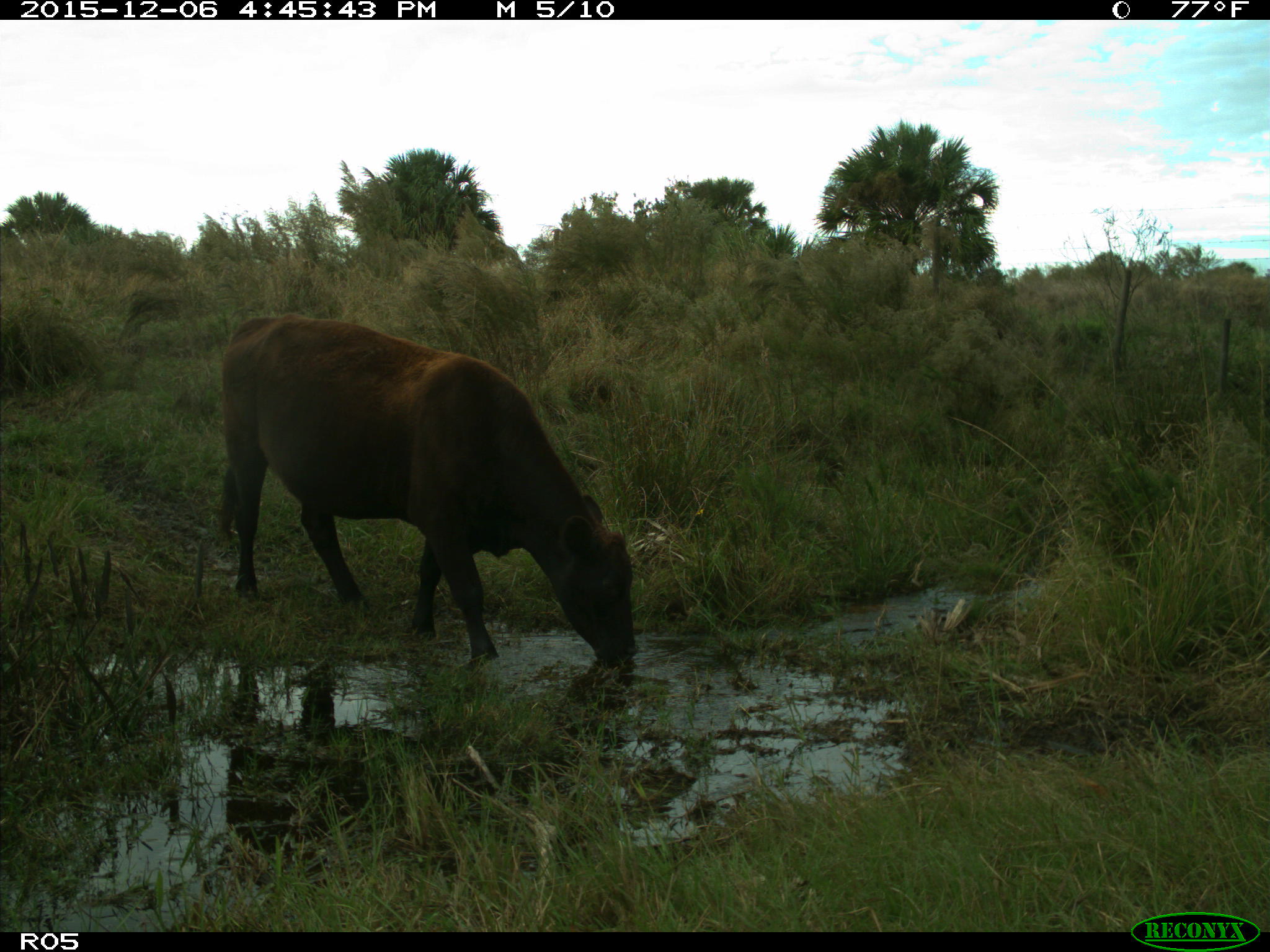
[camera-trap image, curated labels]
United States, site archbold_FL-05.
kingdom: Animalia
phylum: Chordata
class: Mammalia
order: Artiodactyla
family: Bovidae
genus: Bos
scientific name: Bos taurus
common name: domestic cow